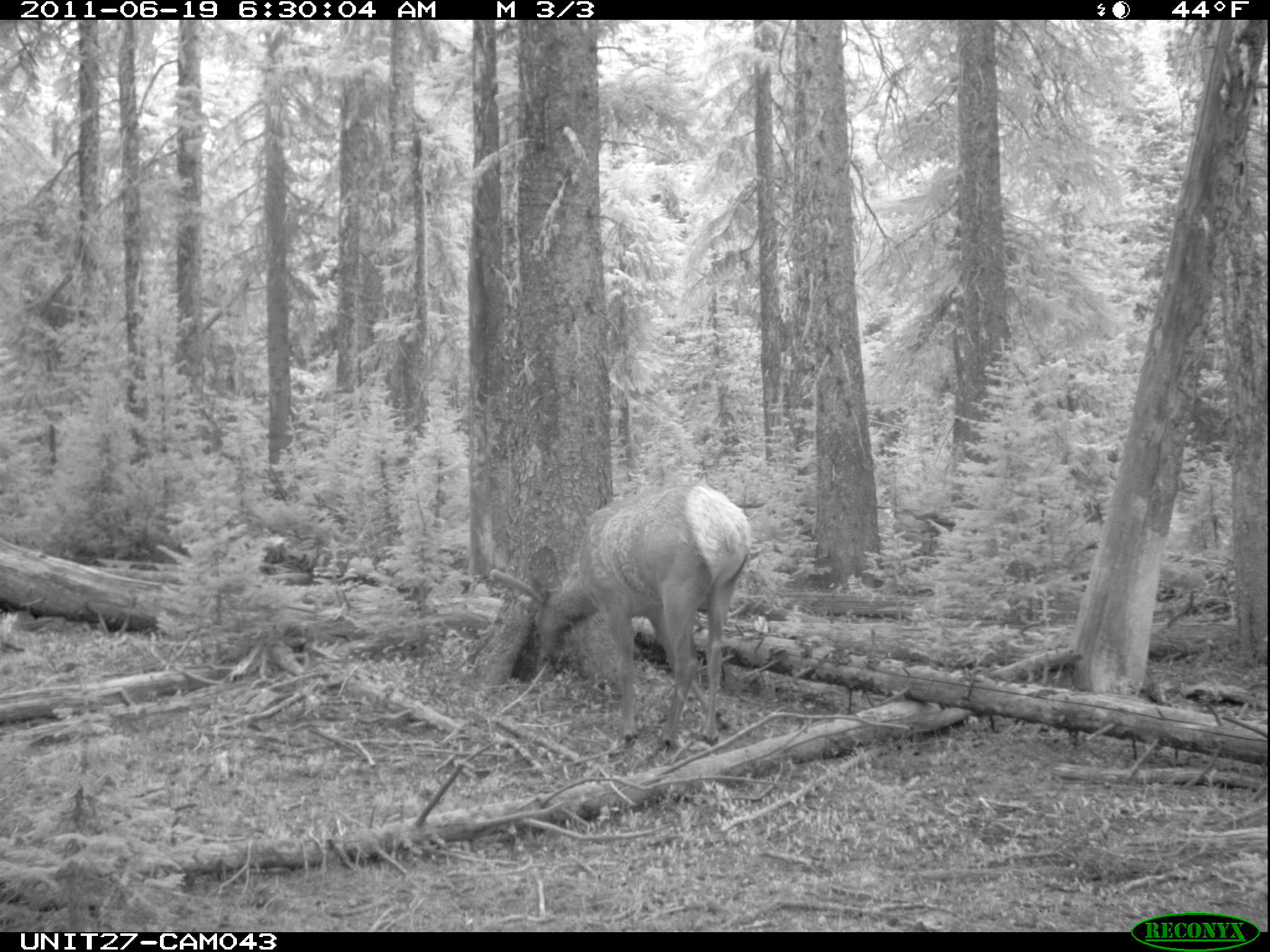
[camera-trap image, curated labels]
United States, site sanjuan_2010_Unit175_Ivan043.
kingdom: Animalia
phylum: Chordata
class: Mammalia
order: Artiodactyla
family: Cervidae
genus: Cervus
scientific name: Cervus elaphus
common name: red deer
Cervus elaphus (red deer).